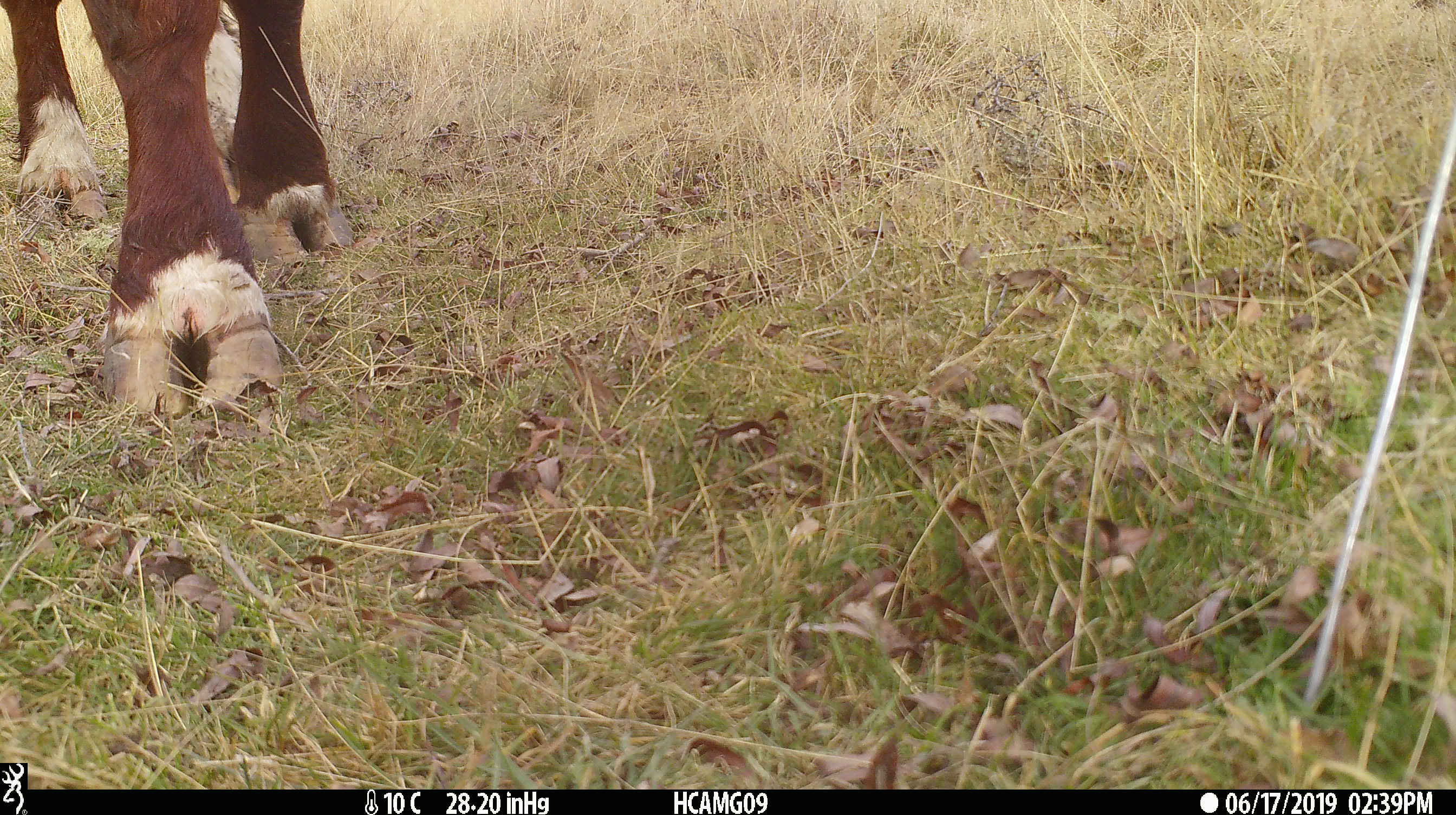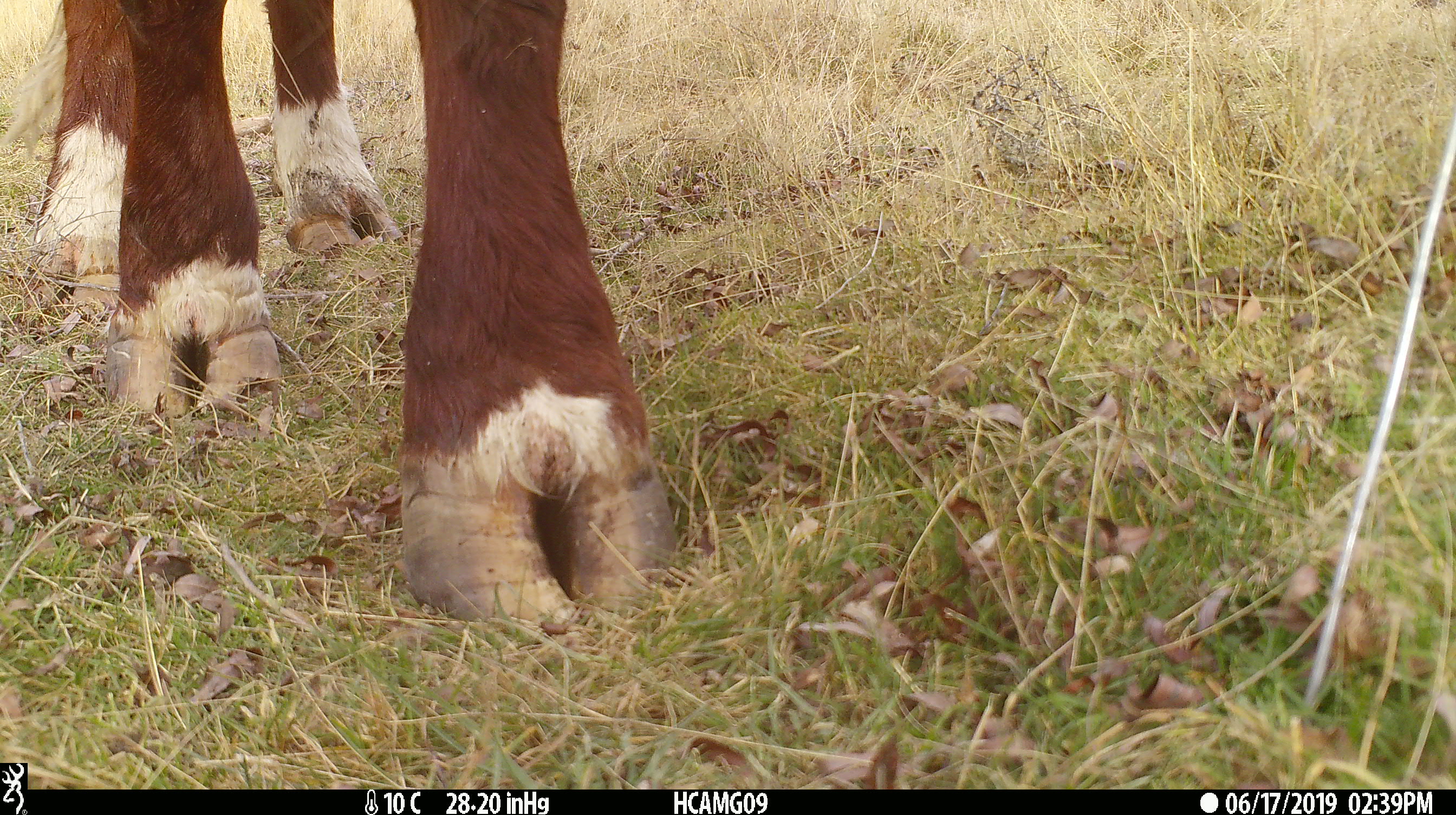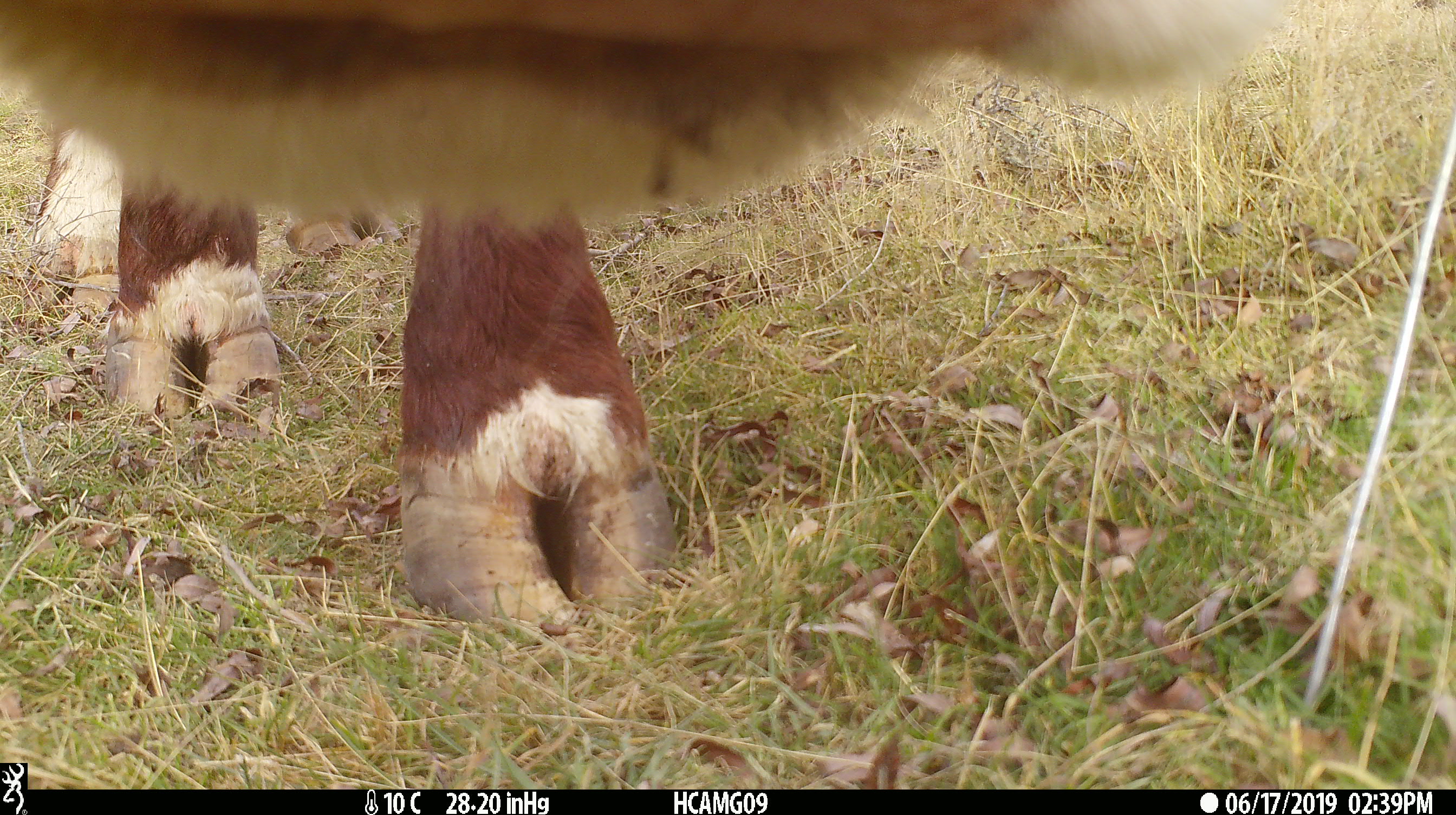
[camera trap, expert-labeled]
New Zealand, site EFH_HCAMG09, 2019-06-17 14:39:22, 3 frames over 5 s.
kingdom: Animalia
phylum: Chordata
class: Mammalia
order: Artiodactyla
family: Bovidae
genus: Bos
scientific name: Bos taurus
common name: domestic cow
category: cow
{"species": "cow (domestic cow) (Bos taurus)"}